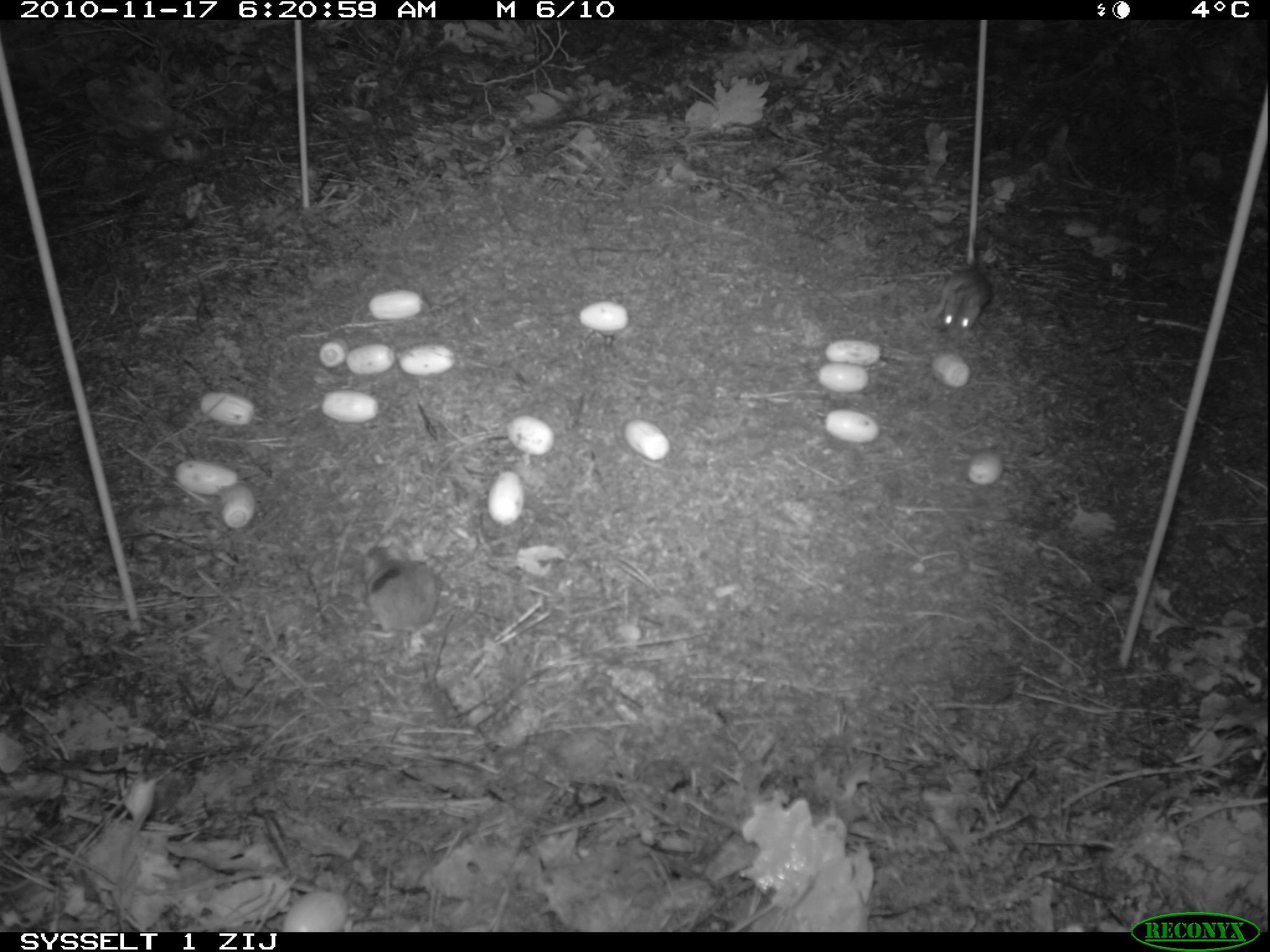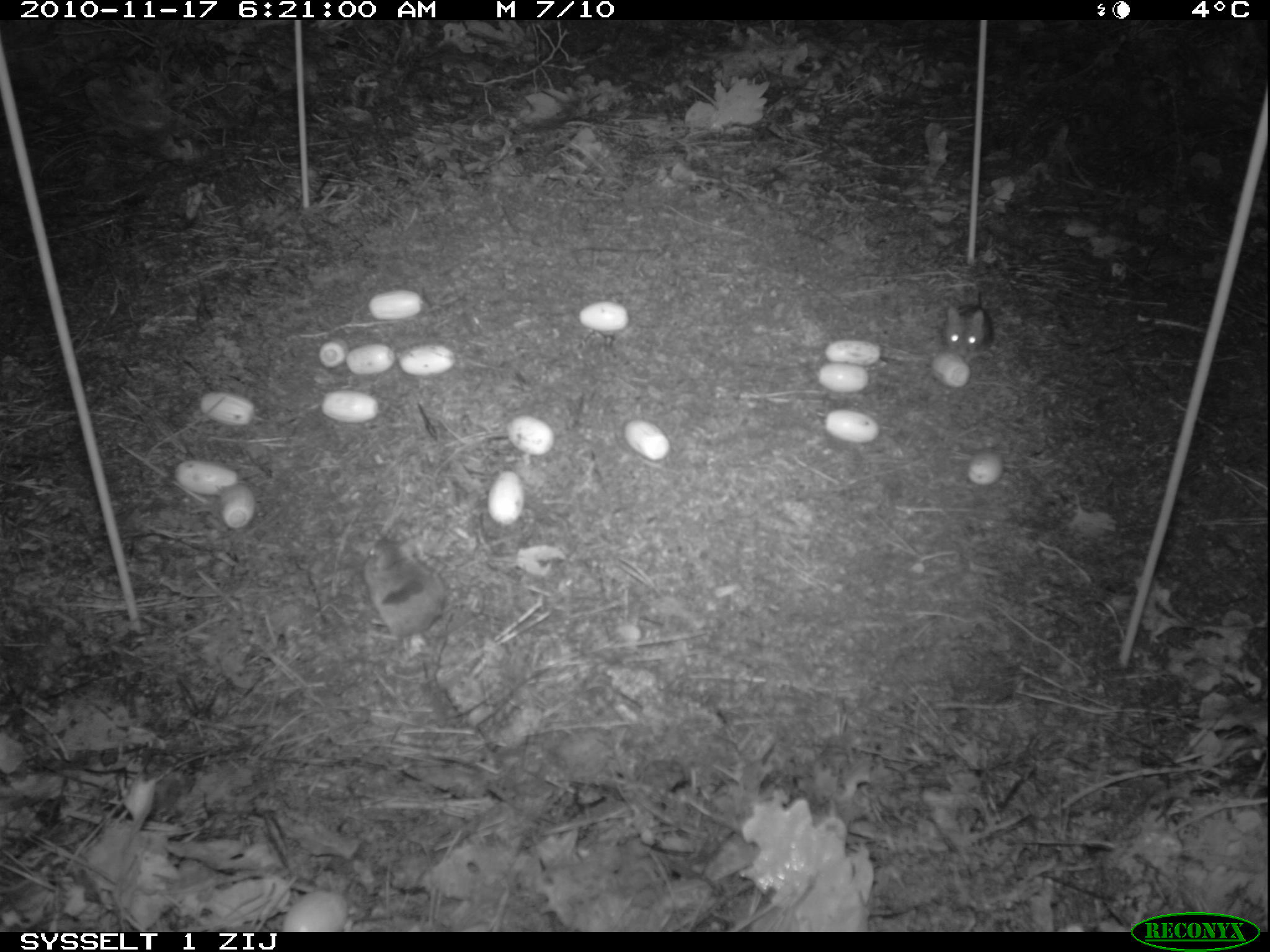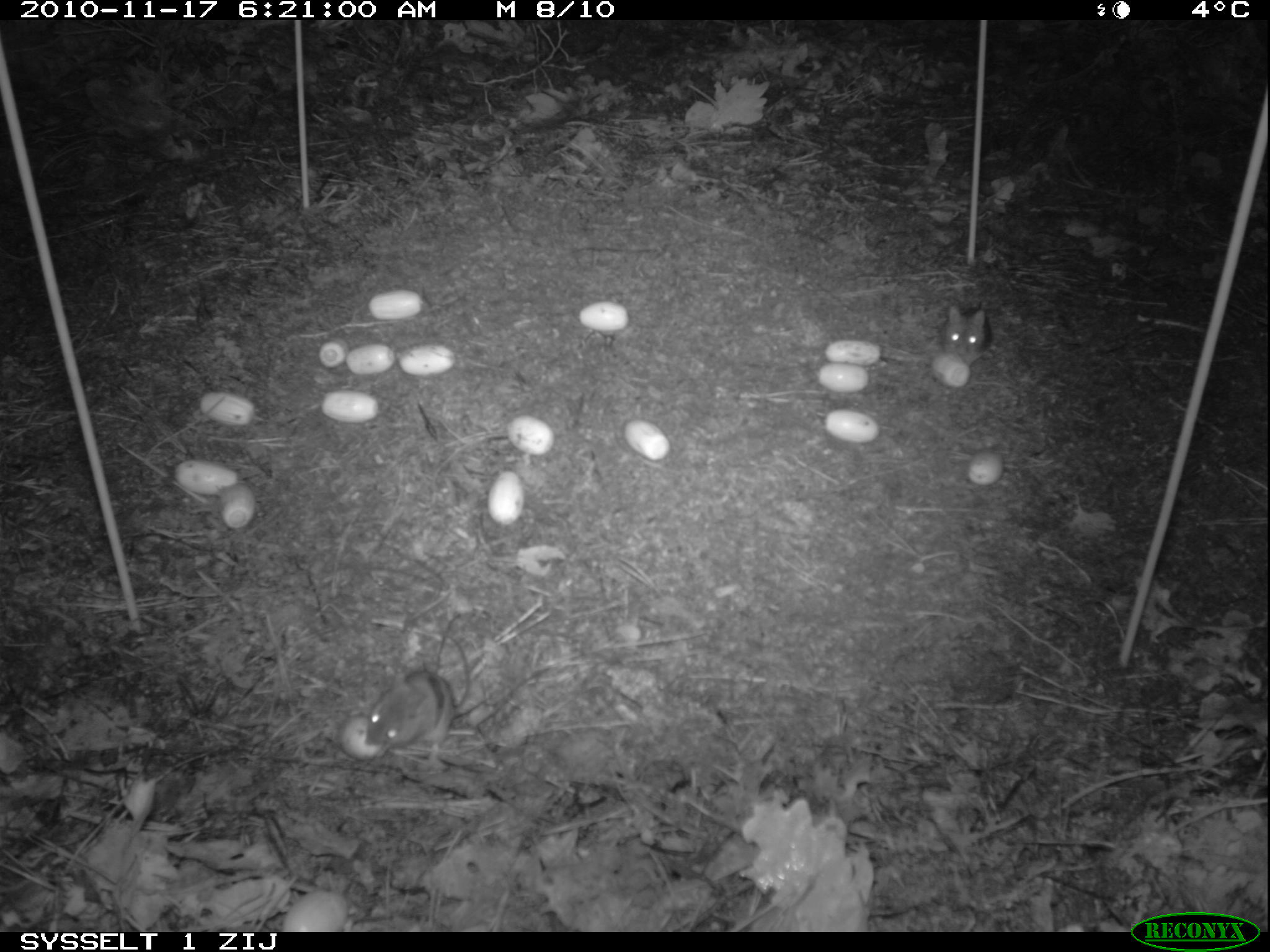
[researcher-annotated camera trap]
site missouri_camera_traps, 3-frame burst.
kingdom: Animalia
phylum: Chordata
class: Mammalia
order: Rodentia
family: Muridae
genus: Apodemus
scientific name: Apodemus sylvaticus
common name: wood mouse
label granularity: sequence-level